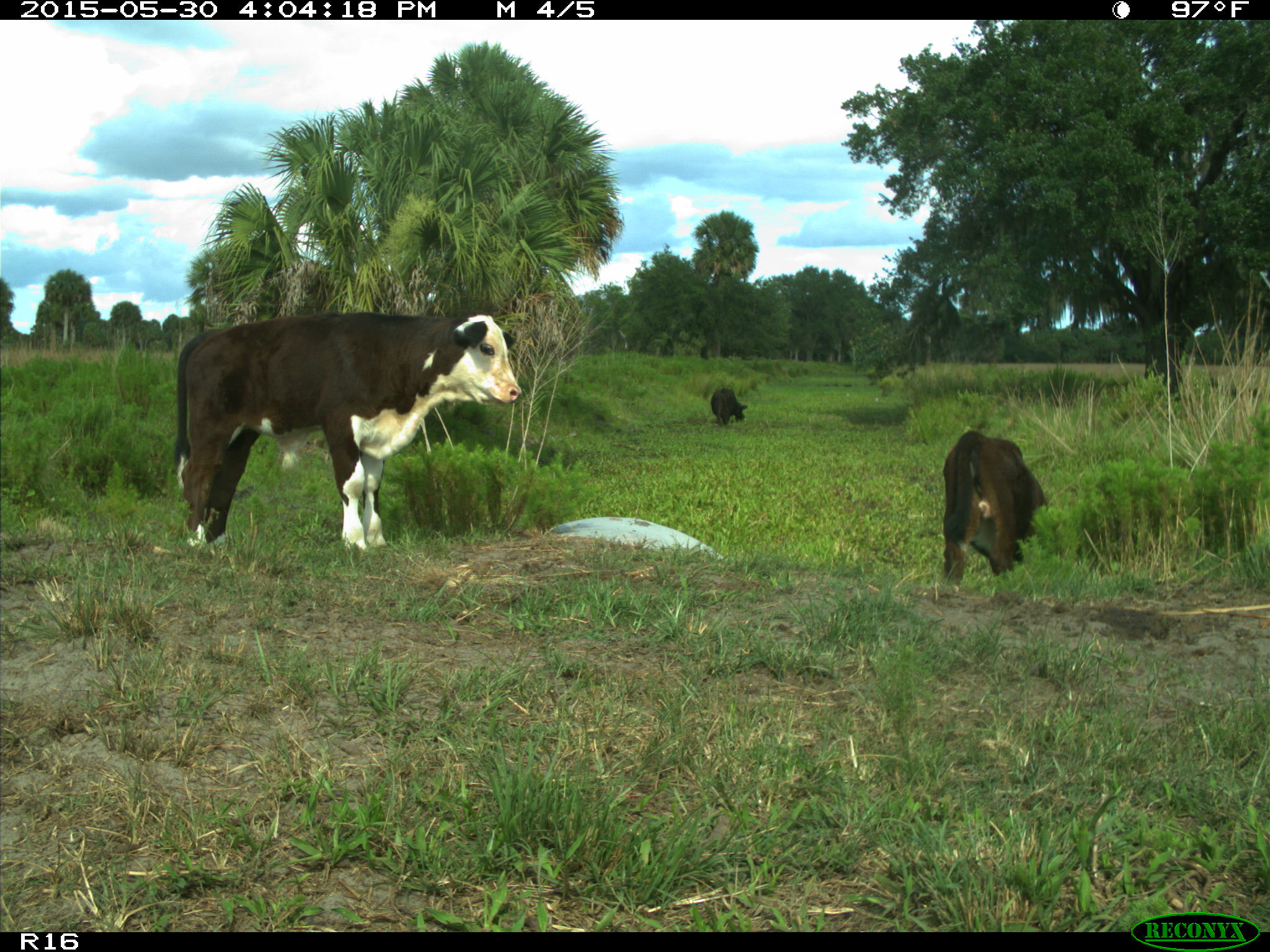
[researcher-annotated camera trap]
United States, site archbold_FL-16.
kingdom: Animalia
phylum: Chordata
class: Mammalia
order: Artiodactyla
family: Bovidae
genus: Bos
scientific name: Bos taurus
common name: domestic cow